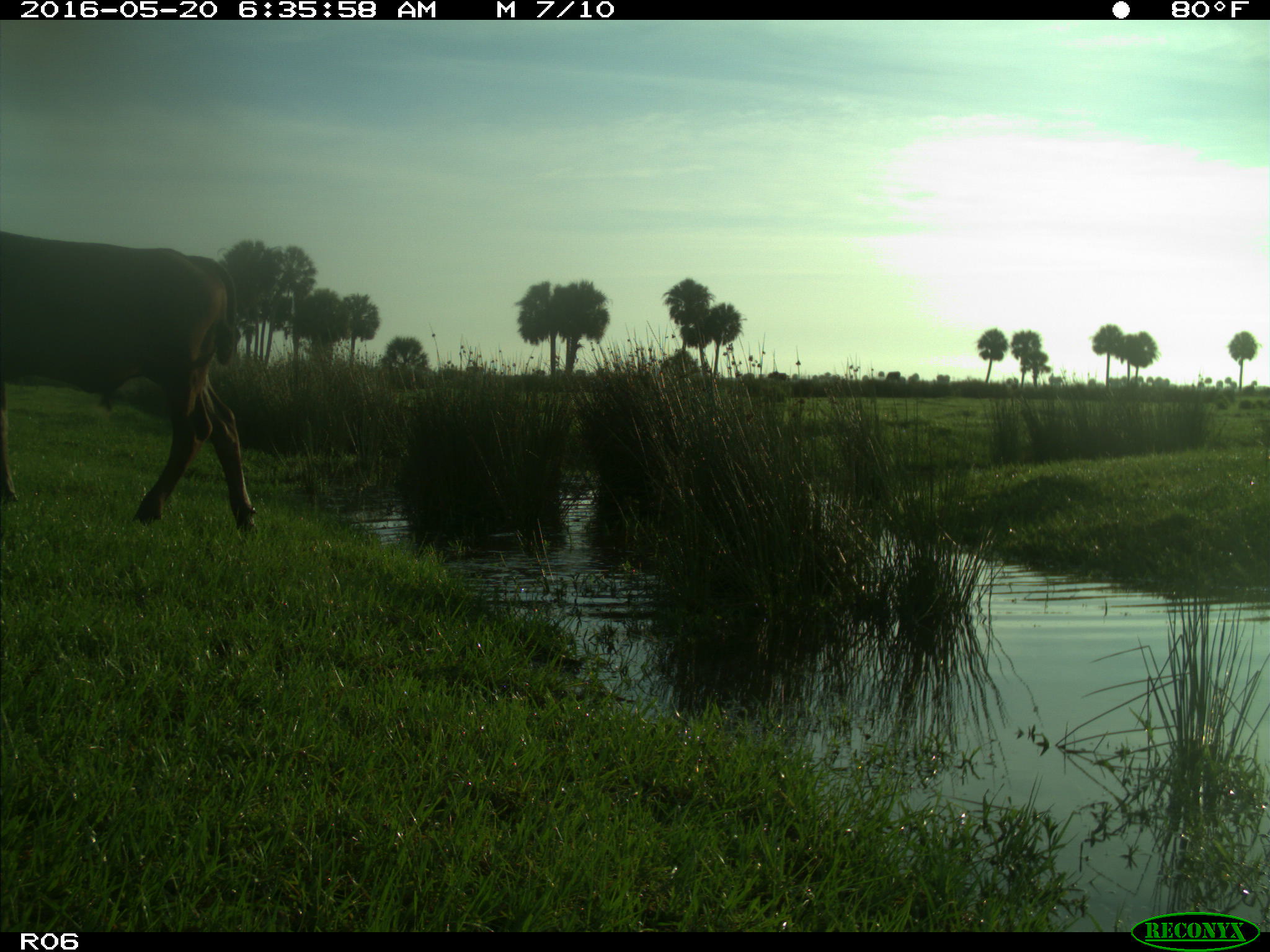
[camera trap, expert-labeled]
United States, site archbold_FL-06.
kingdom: Animalia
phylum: Chordata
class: Mammalia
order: Artiodactyla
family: Bovidae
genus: Bos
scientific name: Bos taurus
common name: domestic cow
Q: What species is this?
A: Bos taurus (domestic cow).